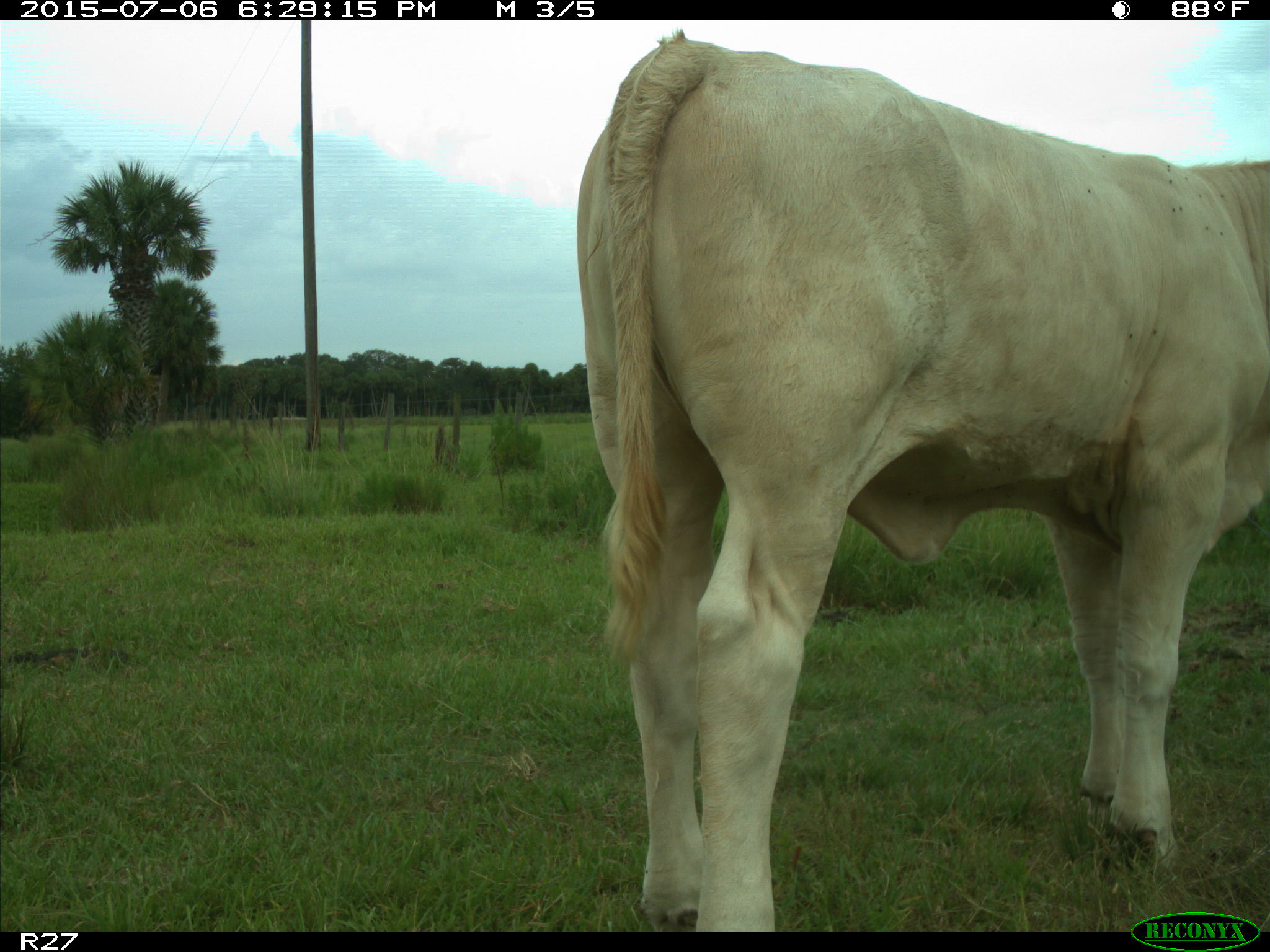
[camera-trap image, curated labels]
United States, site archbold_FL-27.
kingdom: Animalia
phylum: Chordata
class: Mammalia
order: Artiodactyla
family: Bovidae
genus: Bos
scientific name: Bos taurus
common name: domestic cow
Bos taurus (domestic cow).